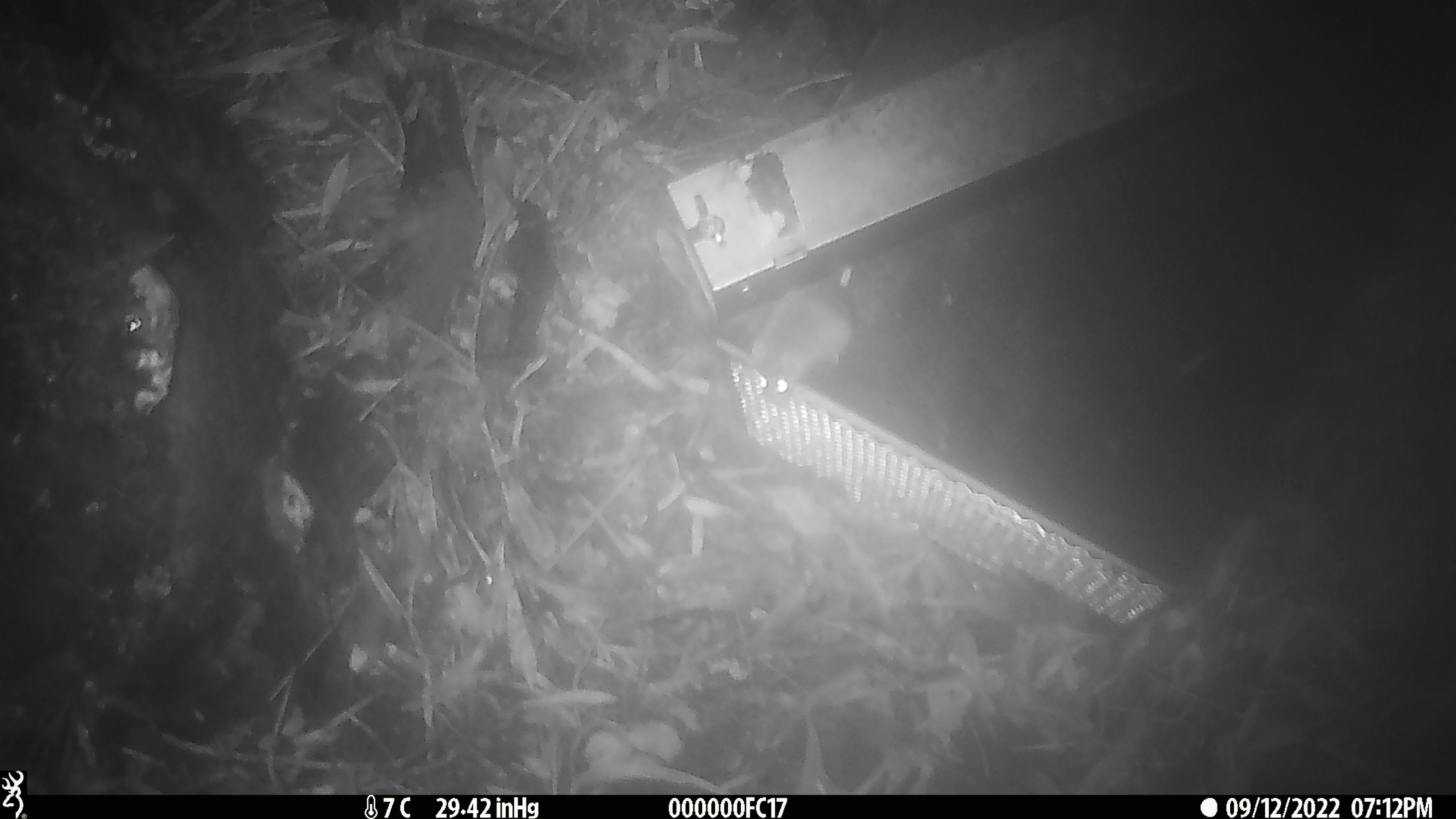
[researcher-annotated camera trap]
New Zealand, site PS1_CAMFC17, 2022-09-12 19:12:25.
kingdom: Animalia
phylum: Chordata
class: Mammalia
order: Rodentia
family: Muridae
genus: Mus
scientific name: Mus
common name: mouse